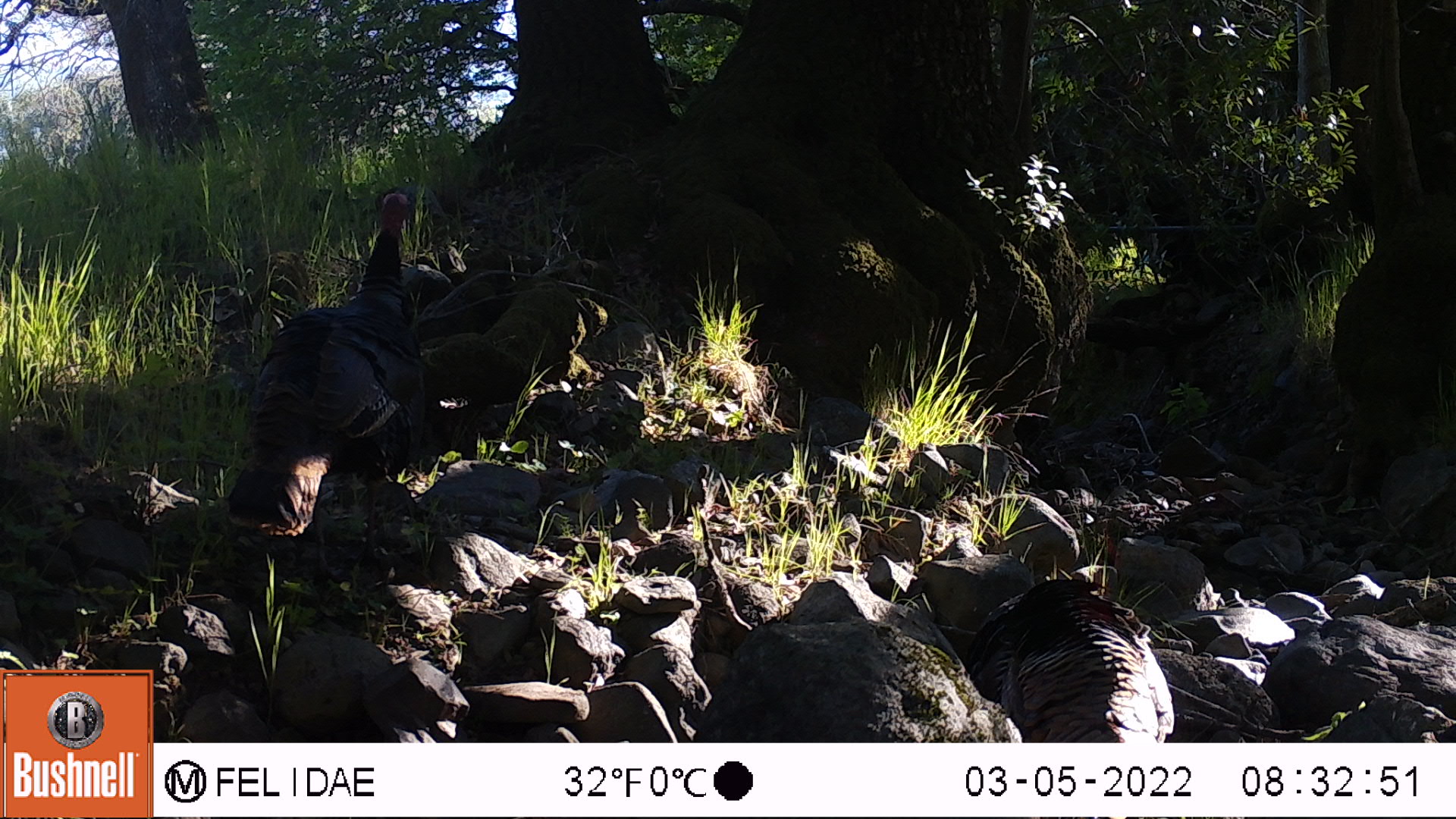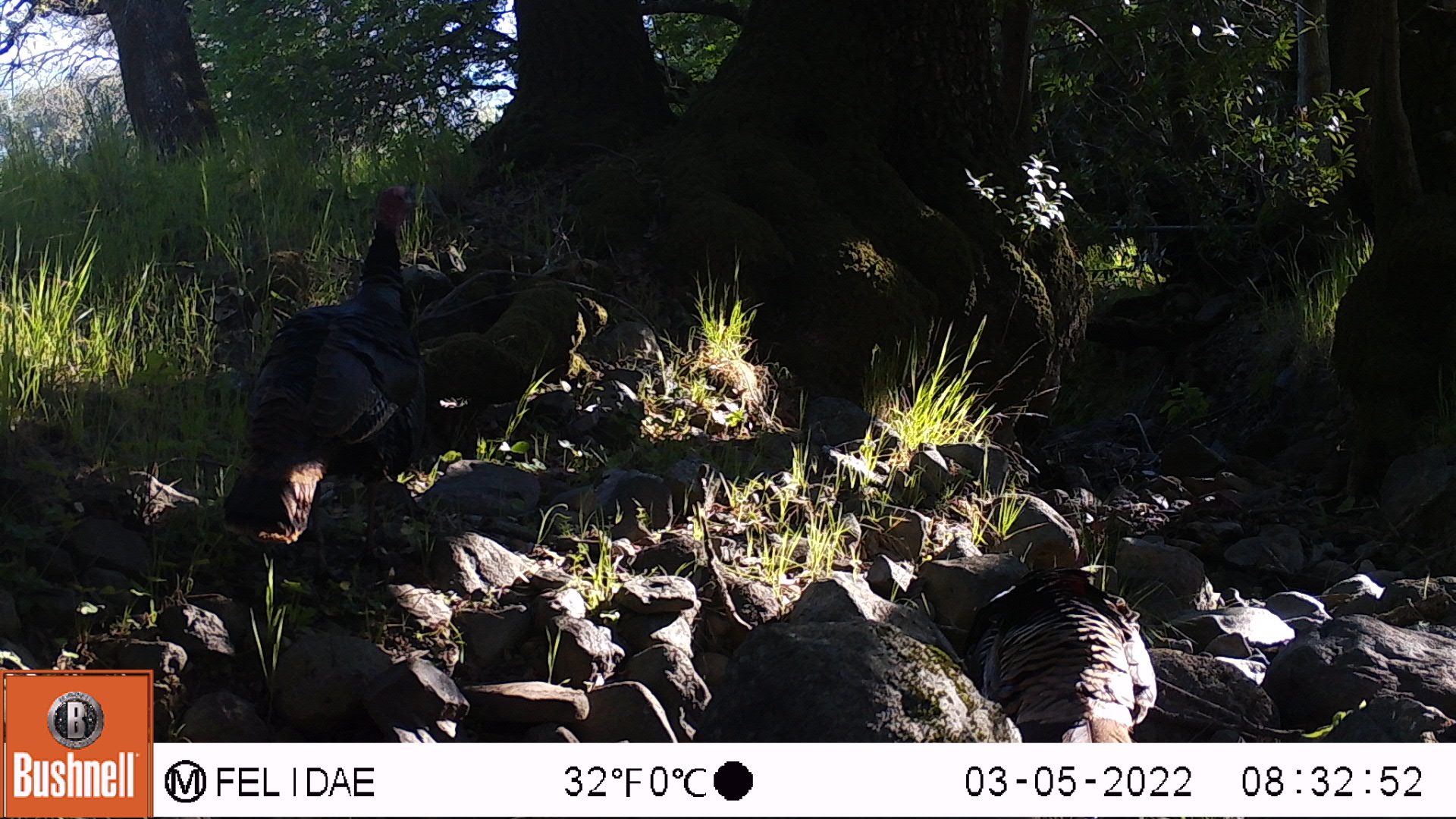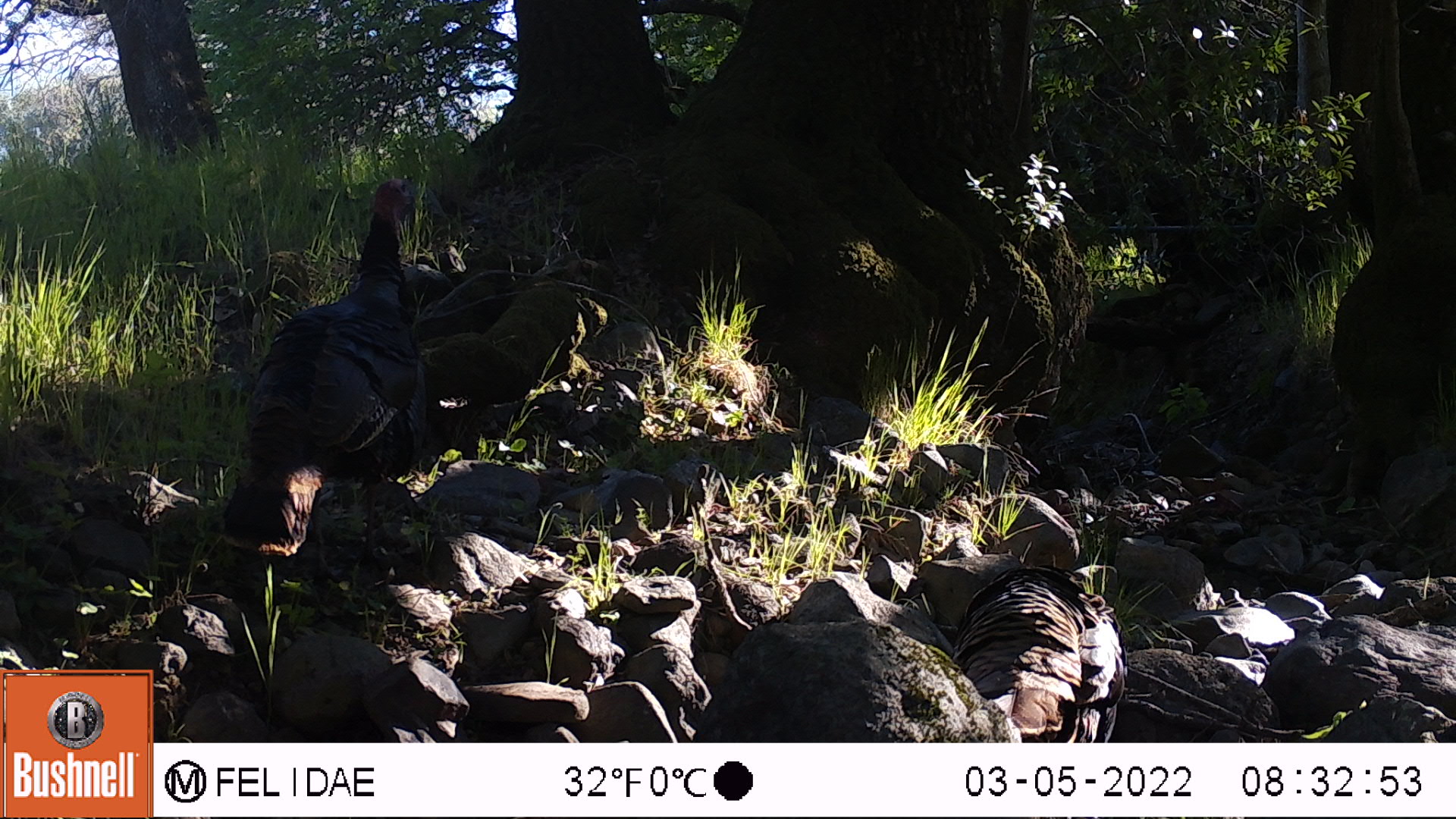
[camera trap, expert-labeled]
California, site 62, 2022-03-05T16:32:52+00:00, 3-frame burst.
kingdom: Animalia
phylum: Chordata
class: Aves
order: Galliformes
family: Phasianidae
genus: Meleagris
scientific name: Meleagris gallopavo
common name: turkey